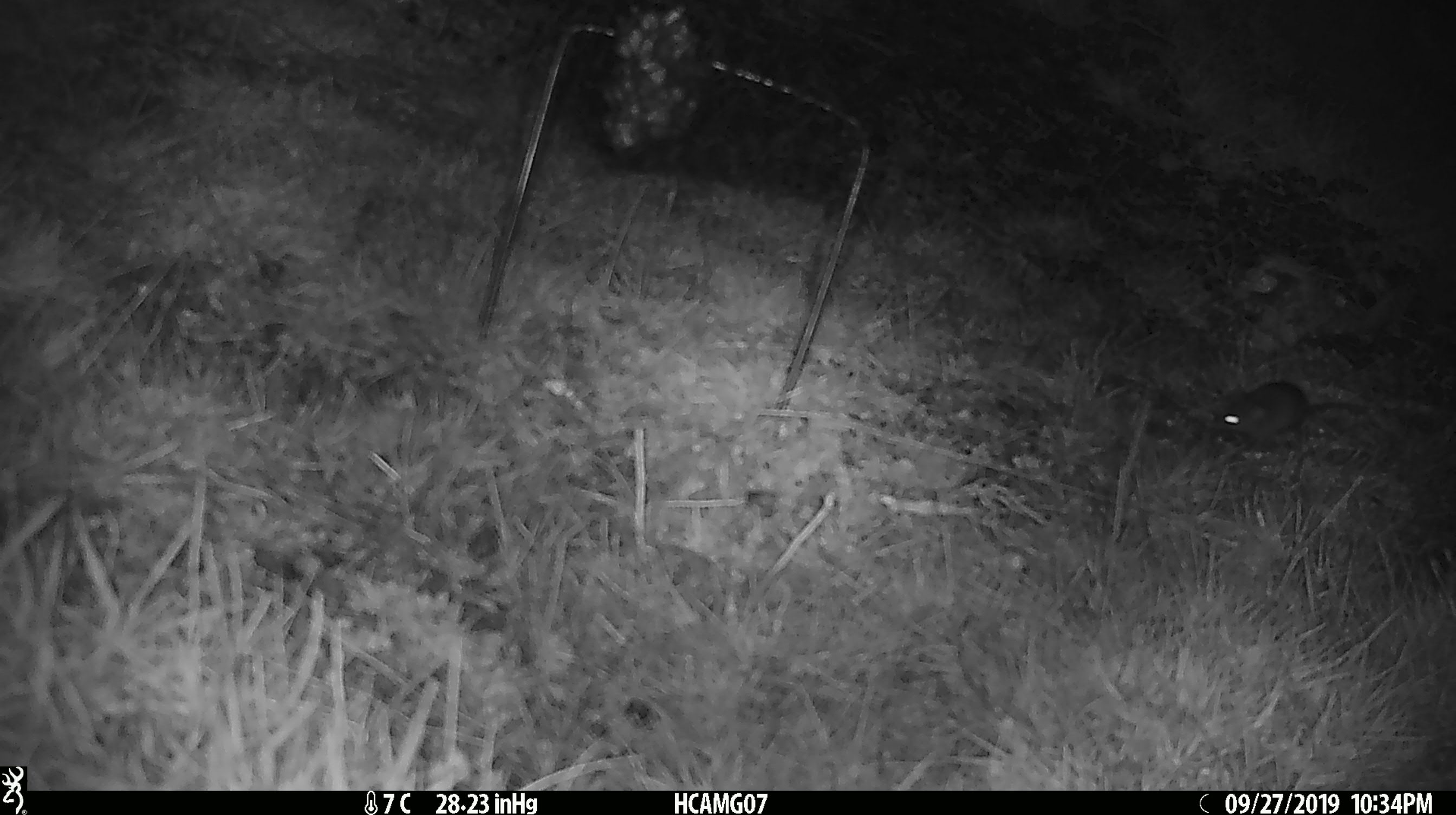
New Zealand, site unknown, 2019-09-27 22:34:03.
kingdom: Animalia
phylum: Chordata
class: Mammalia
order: Rodentia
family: Muridae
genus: Mus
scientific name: Mus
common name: mouse